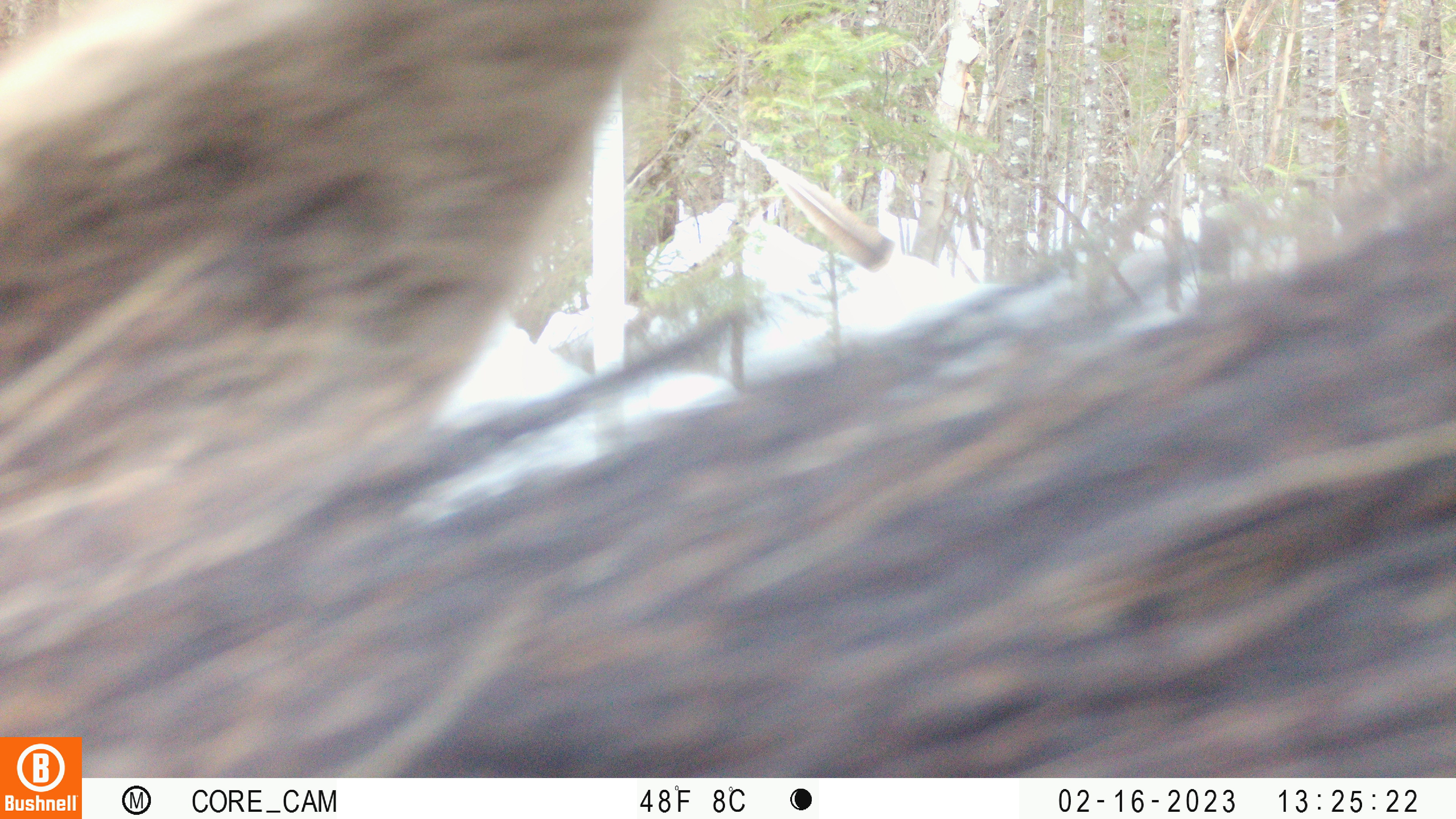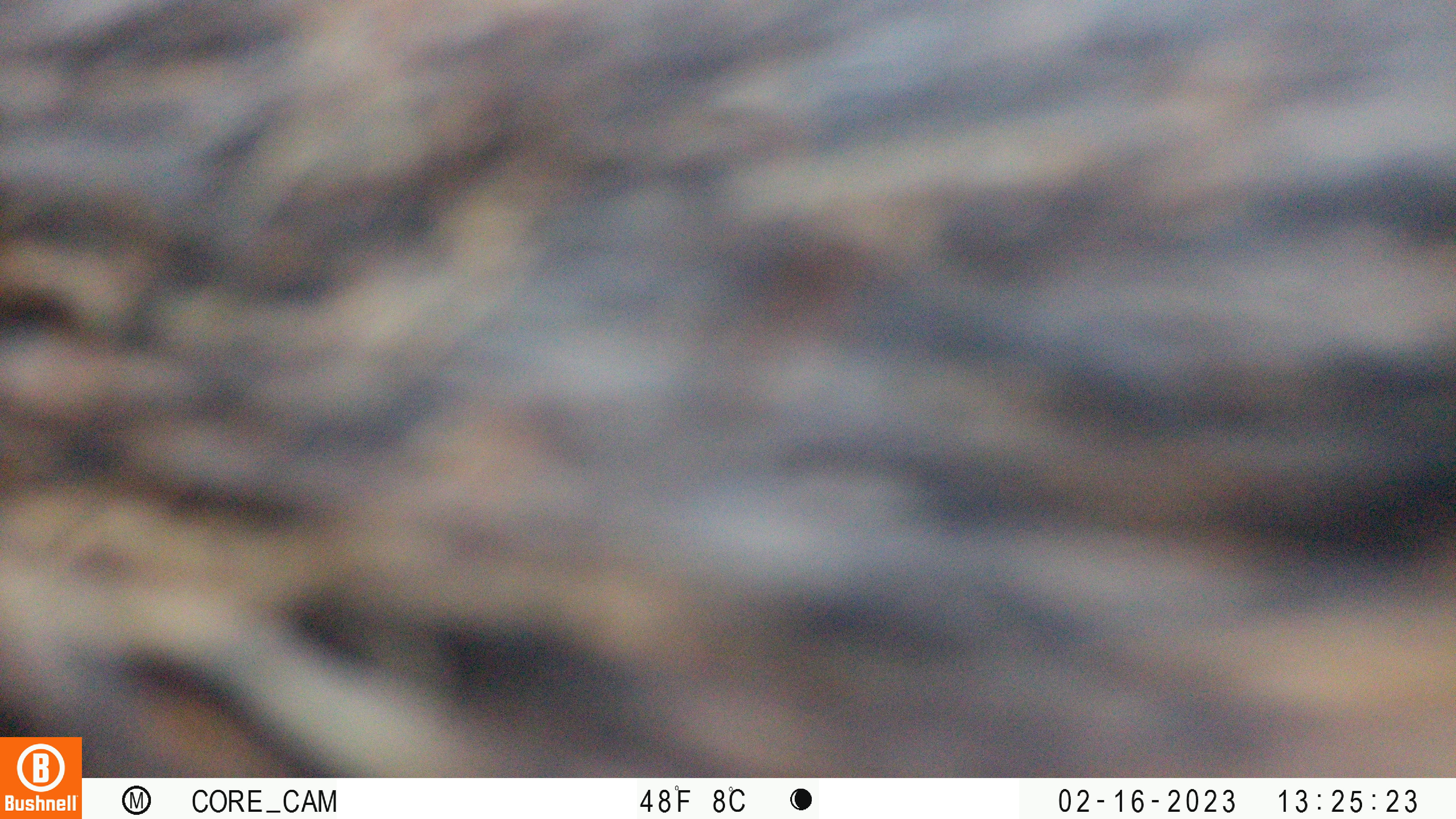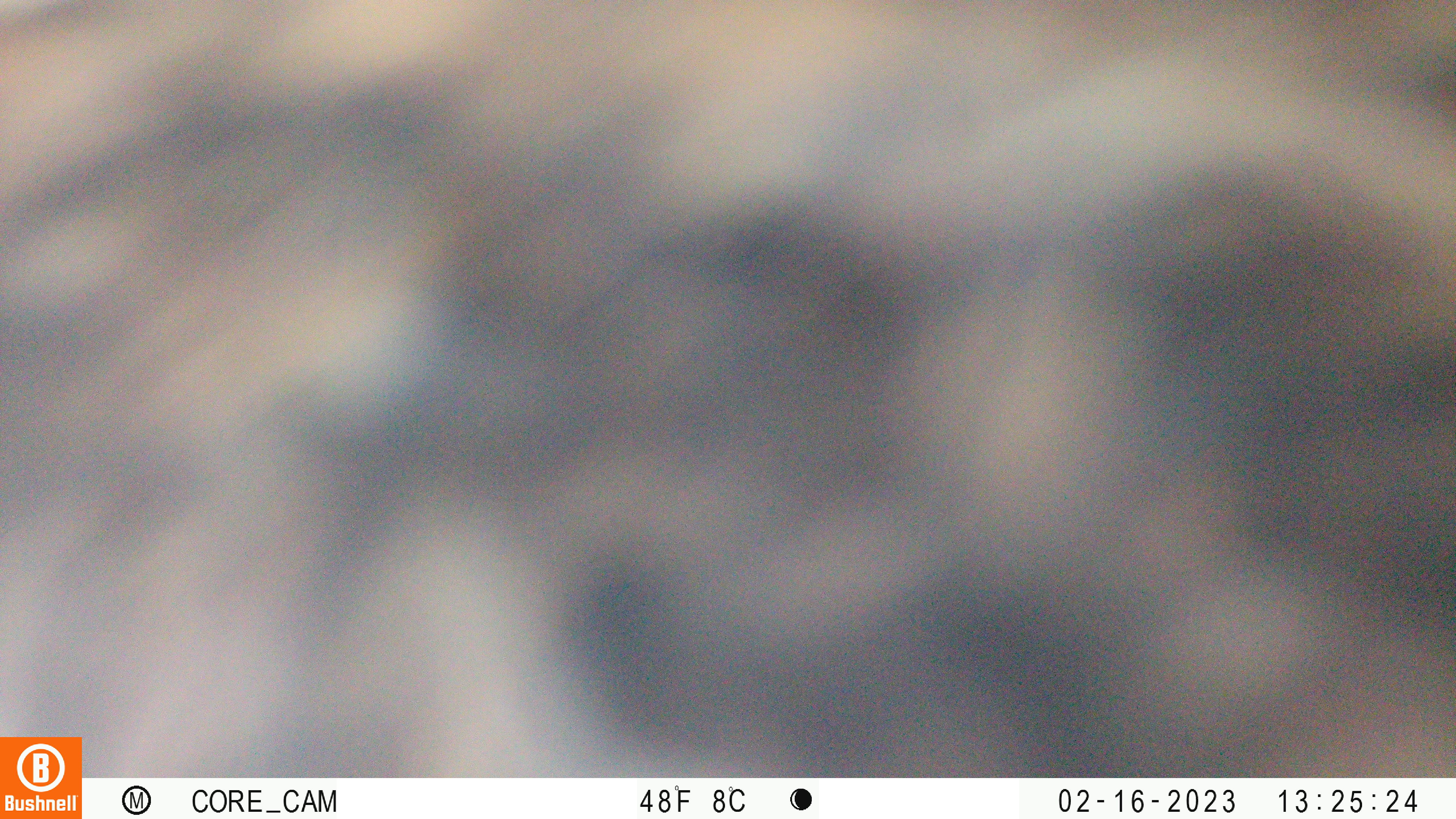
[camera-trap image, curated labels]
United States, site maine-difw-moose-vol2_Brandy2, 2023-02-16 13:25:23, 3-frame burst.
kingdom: Animalia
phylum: Chordata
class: Mammalia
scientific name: Mammalia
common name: mammal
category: mammal sp.